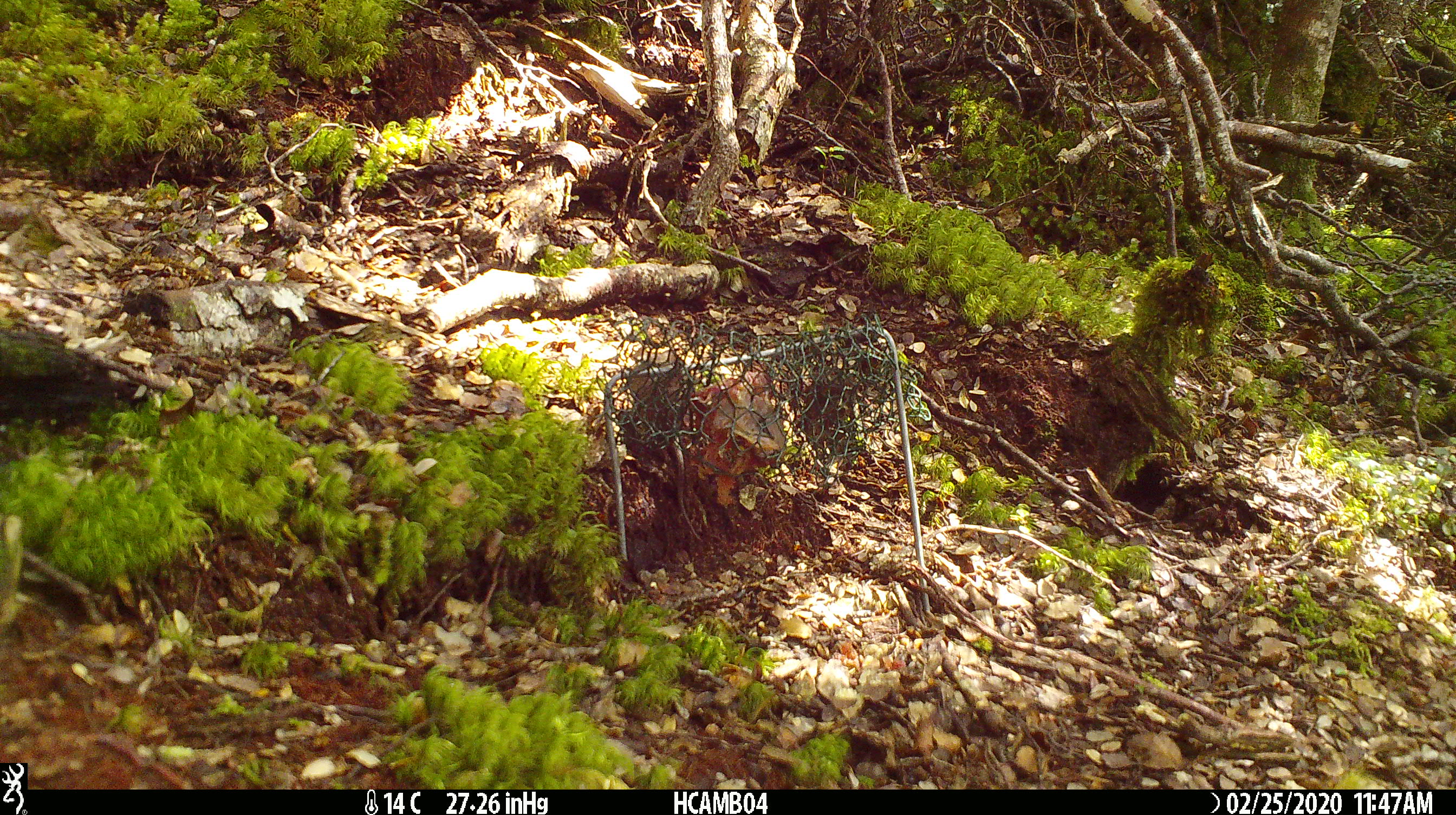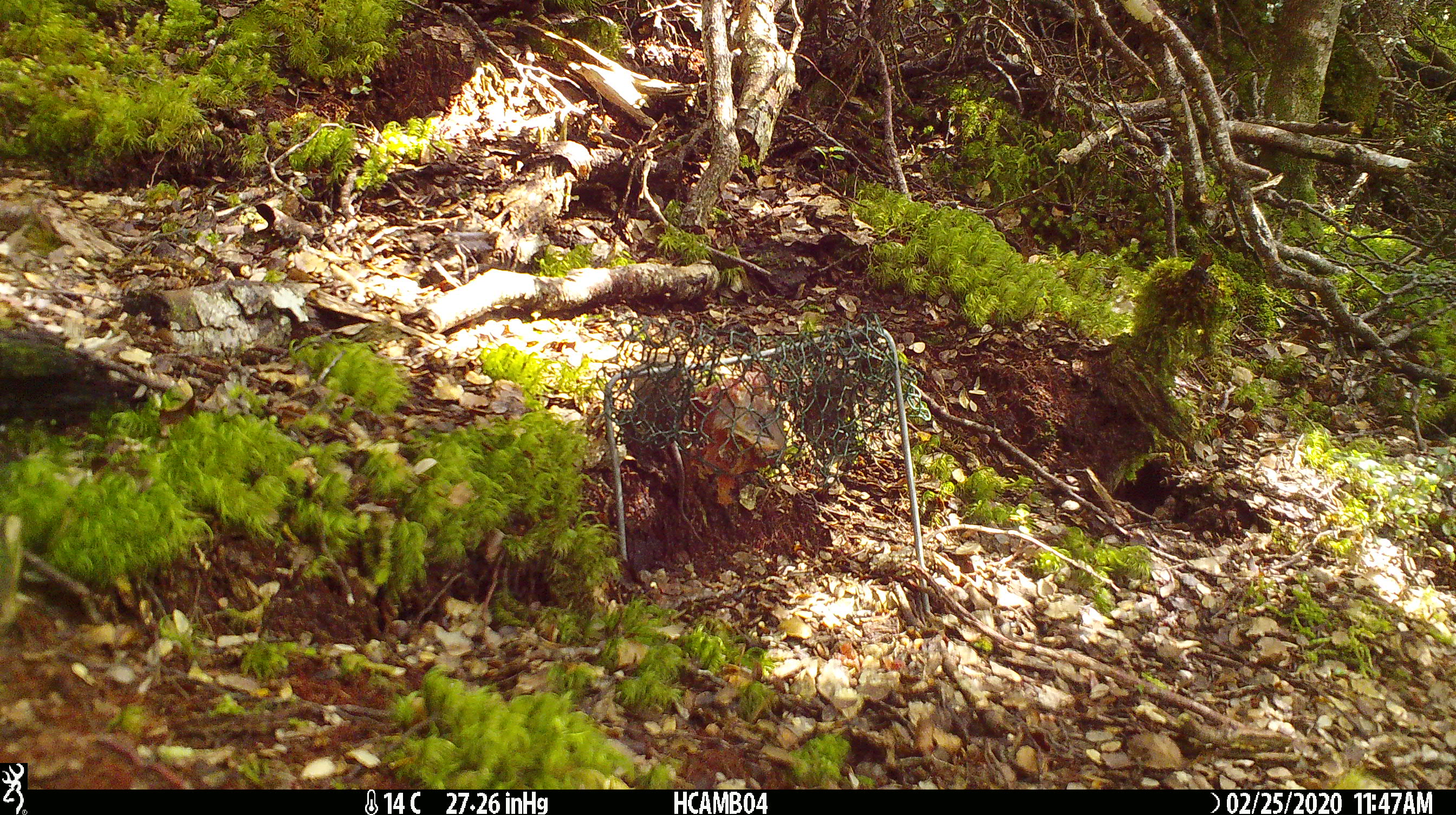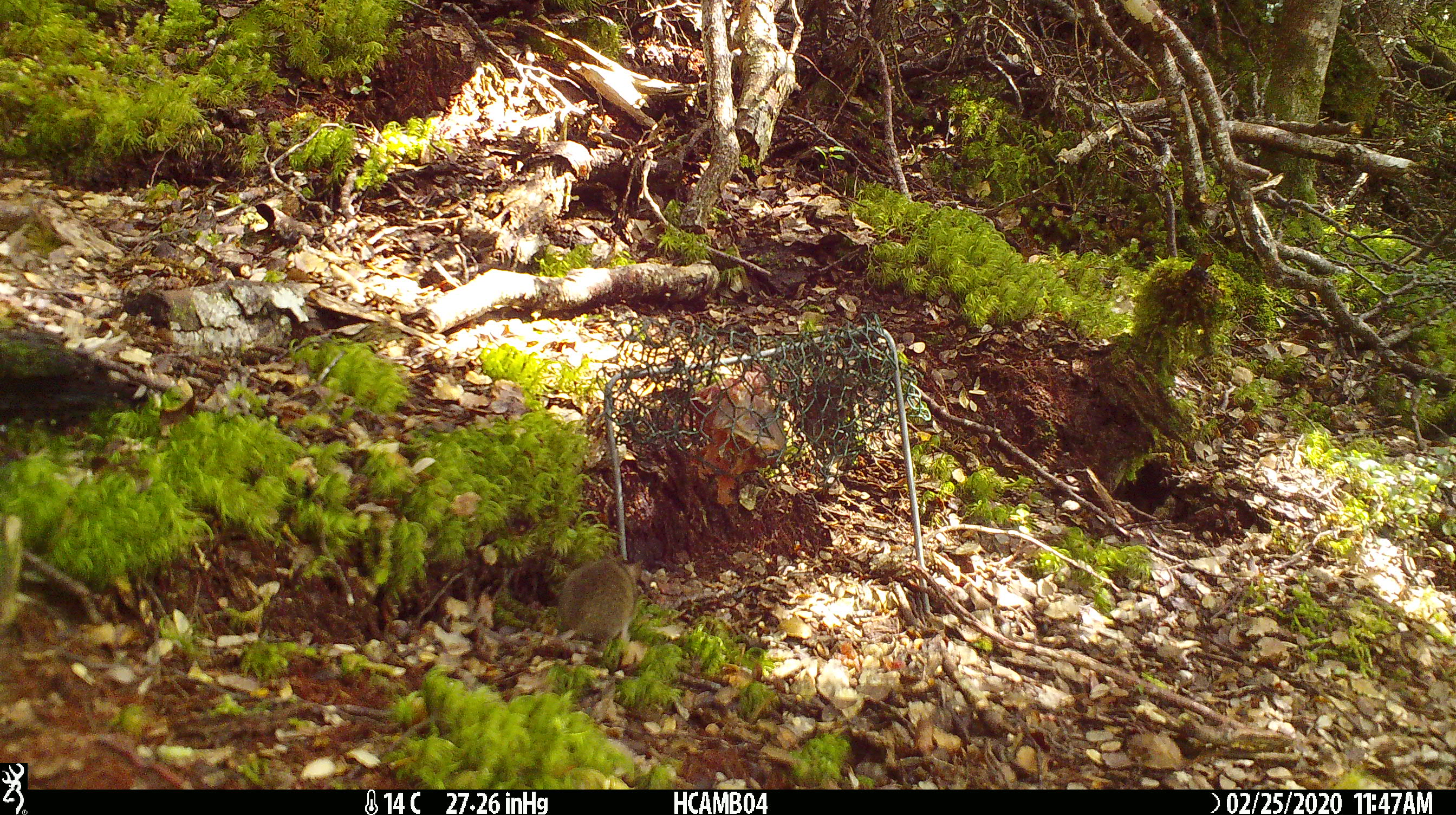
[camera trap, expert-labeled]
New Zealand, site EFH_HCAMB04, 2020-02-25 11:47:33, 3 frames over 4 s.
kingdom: Animalia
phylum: Chordata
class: Mammalia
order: Rodentia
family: Muridae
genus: Mus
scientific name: Mus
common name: mouse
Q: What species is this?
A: Mouse (Mus).